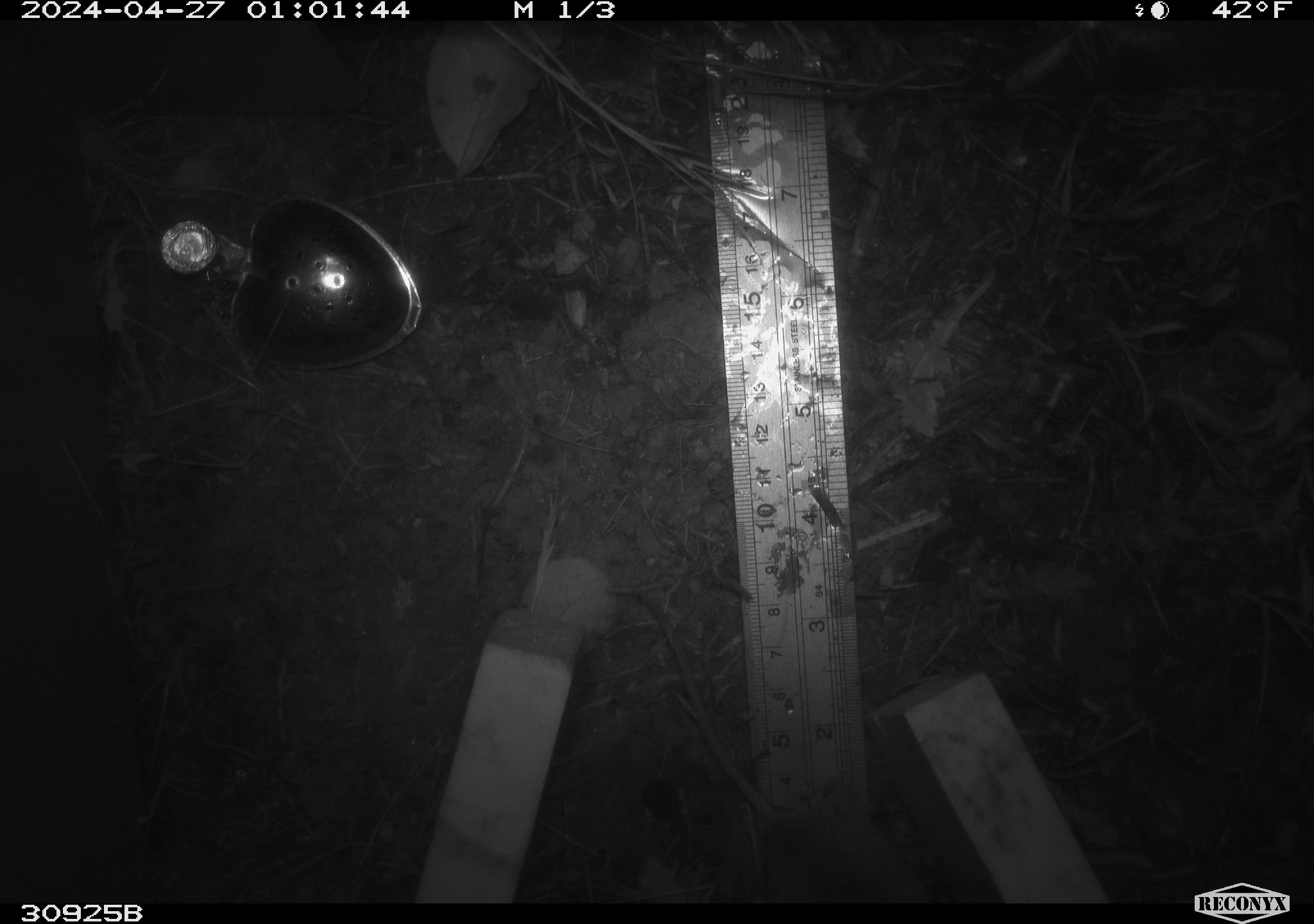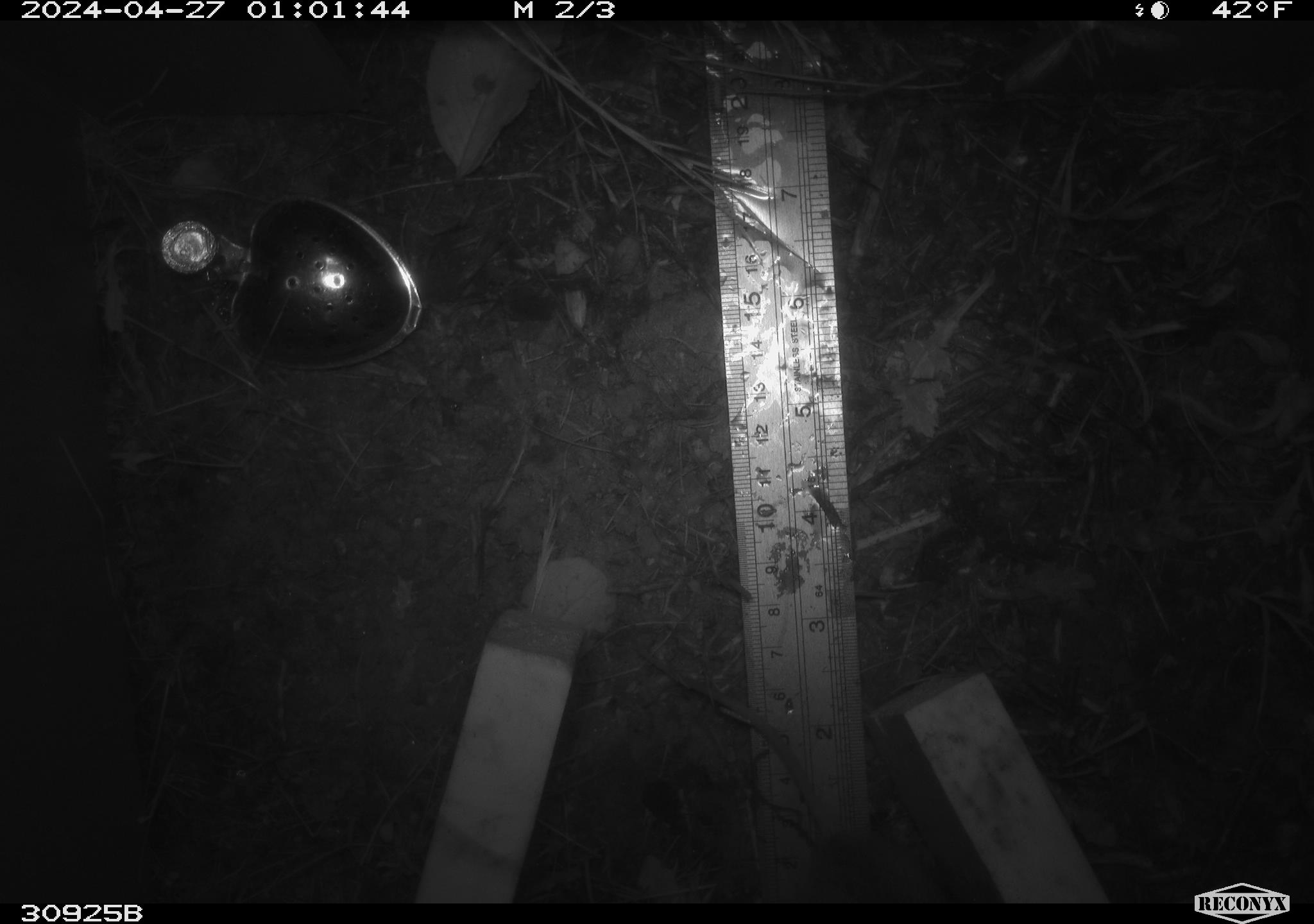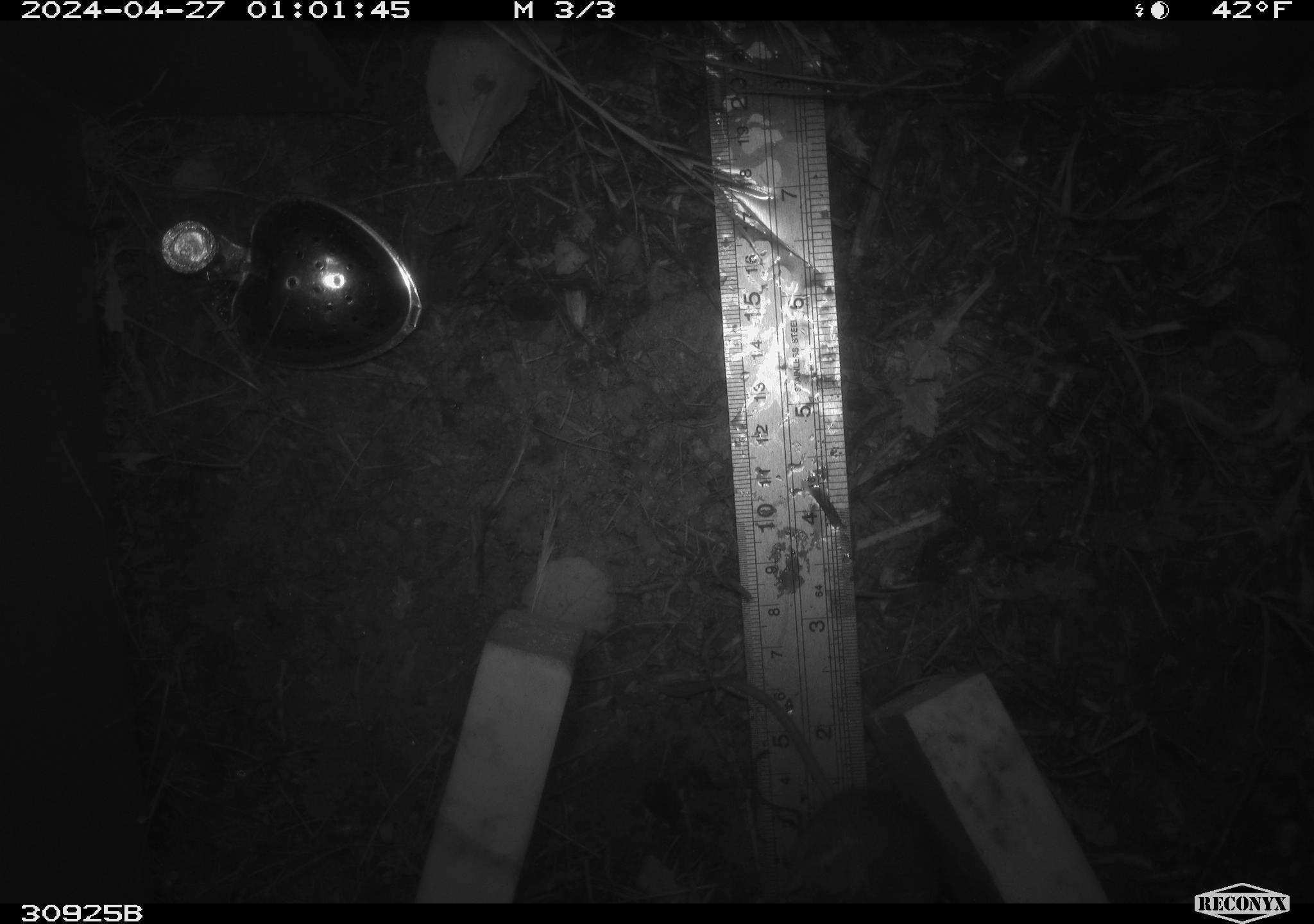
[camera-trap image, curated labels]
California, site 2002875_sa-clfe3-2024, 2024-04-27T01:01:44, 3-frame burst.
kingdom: Animalia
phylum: Chordata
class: Mammalia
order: Rodentia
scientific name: Rodentia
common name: mouse species